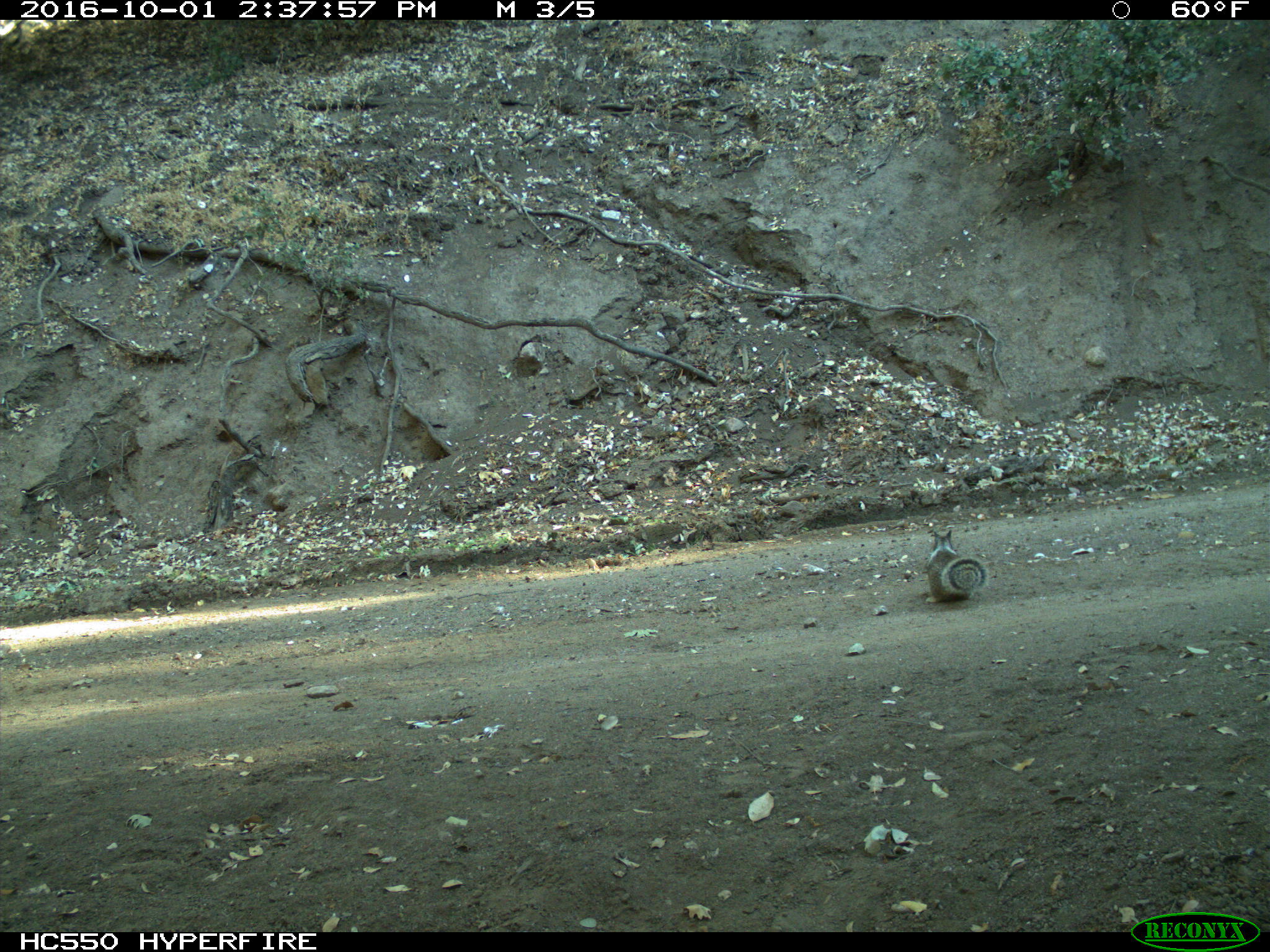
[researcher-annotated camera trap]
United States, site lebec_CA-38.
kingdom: Animalia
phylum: Chordata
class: Mammalia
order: Rodentia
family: Sciuridae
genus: Otospermophilus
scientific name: Otospermophilus beecheyi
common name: california ground squirrel